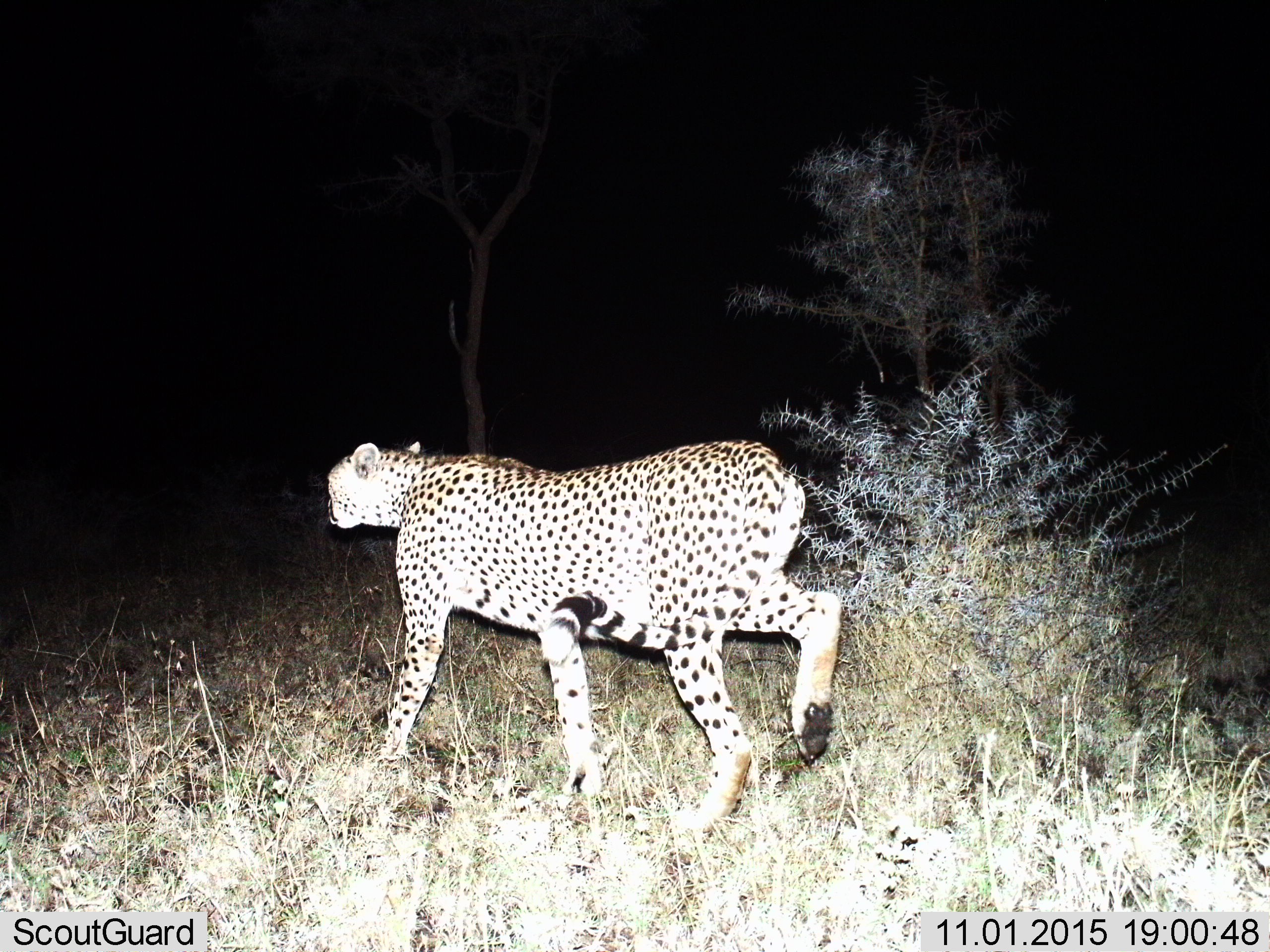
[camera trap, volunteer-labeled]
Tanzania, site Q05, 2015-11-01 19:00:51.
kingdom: Animalia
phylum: Chordata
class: Mammalia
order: Carnivora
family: Felidae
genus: Acinonyx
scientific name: Acinonyx jubatus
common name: cheetah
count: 1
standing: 0%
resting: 0%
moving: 100%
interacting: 0%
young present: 0%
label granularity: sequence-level